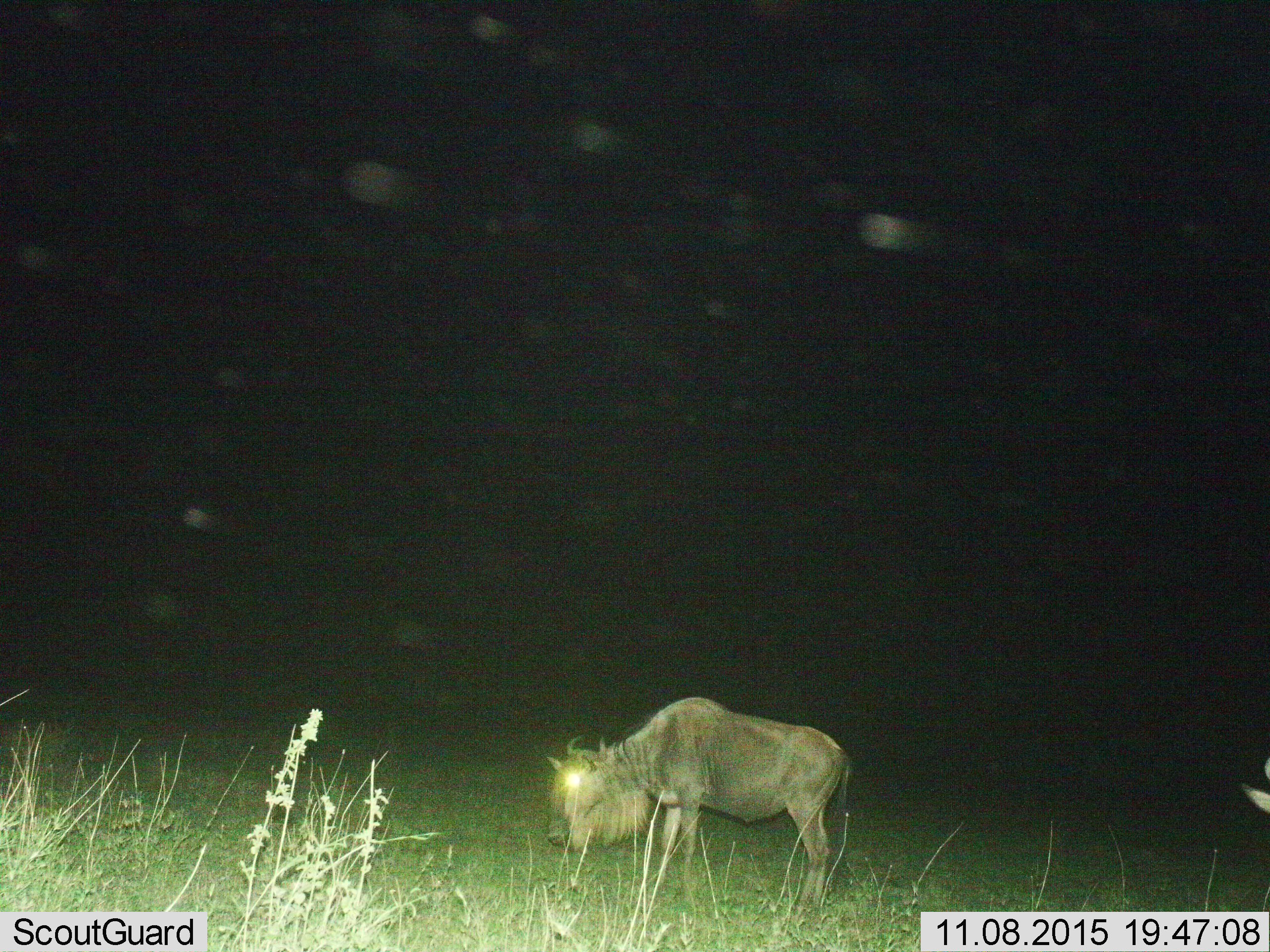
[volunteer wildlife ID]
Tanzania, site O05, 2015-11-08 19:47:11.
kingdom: Animalia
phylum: Chordata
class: Mammalia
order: Artiodactyla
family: Bovidae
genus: Connochaetes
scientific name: Connochaetes taurinus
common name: blue wildebeest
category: wildebeest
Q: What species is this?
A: Wildebeest (blue wildebeest) (Connochaetes taurinus).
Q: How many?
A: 1.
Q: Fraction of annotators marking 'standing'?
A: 78%.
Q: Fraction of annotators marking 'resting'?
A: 0%.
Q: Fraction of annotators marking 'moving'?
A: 0%.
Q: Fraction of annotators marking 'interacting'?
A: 0%.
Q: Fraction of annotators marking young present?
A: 0%.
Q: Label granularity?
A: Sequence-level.